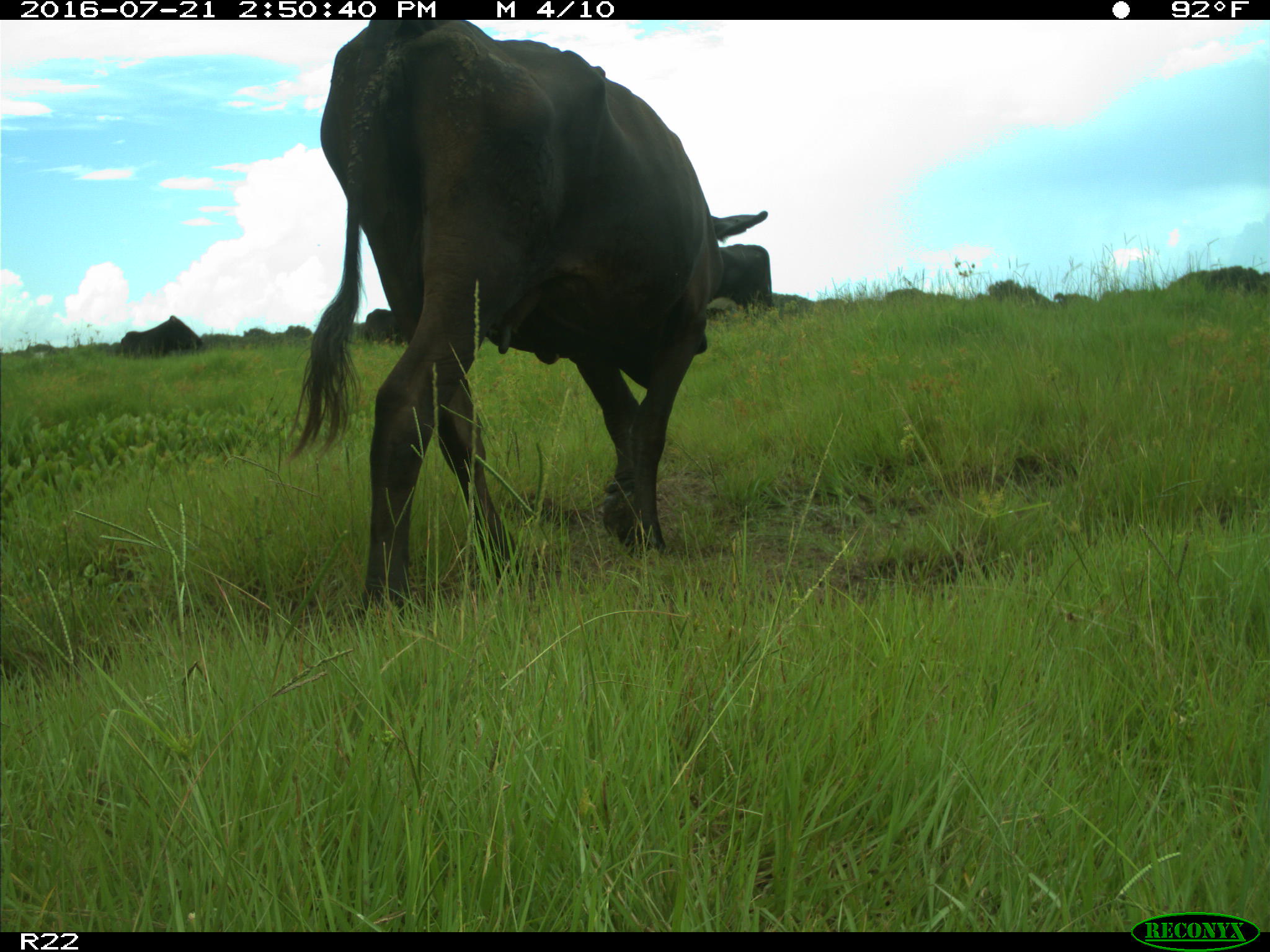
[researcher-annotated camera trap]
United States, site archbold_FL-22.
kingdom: Animalia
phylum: Chordata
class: Mammalia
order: Artiodactyla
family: Bovidae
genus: Bos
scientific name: Bos taurus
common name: domestic cow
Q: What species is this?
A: Bos taurus (domestic cow).